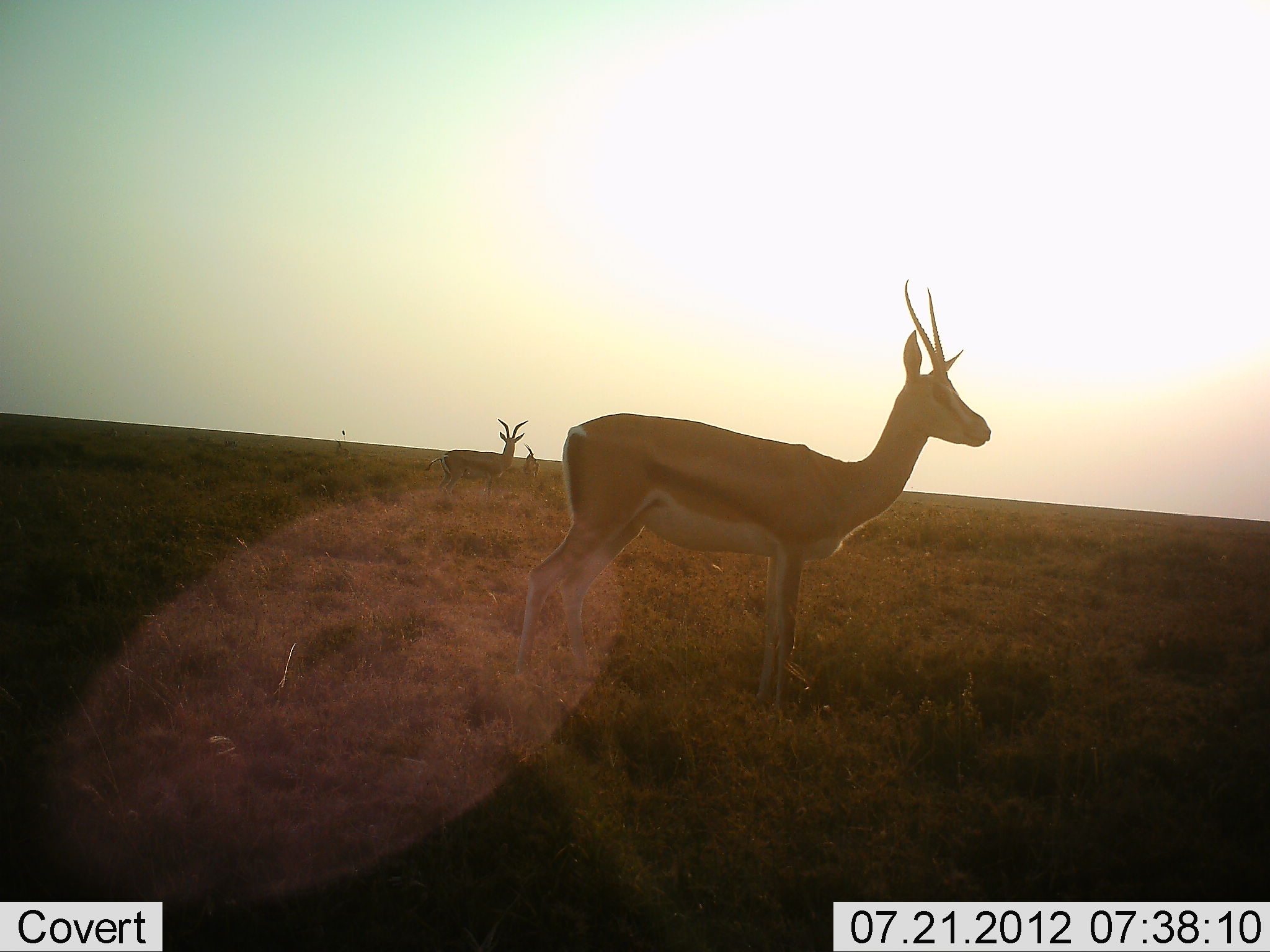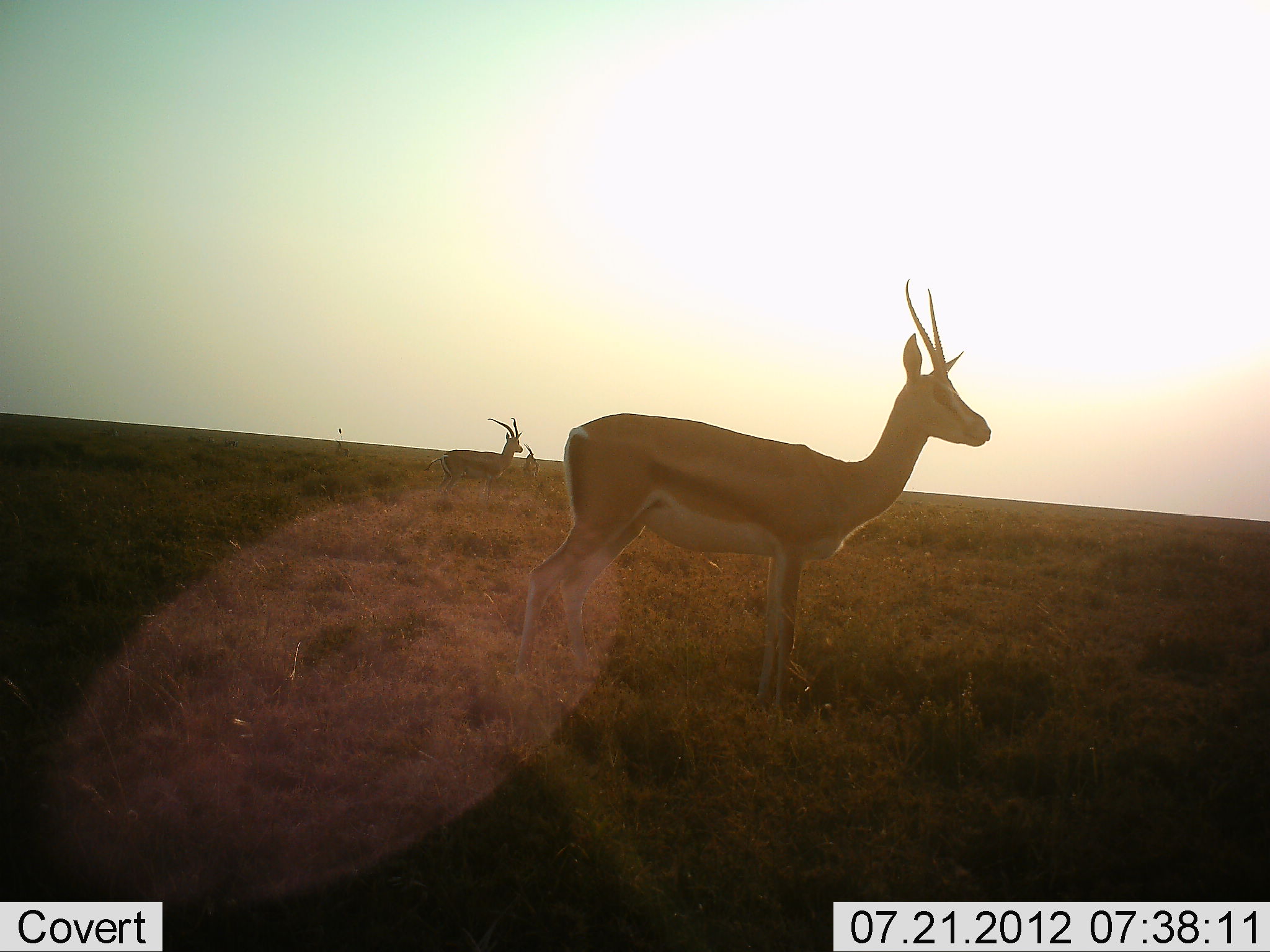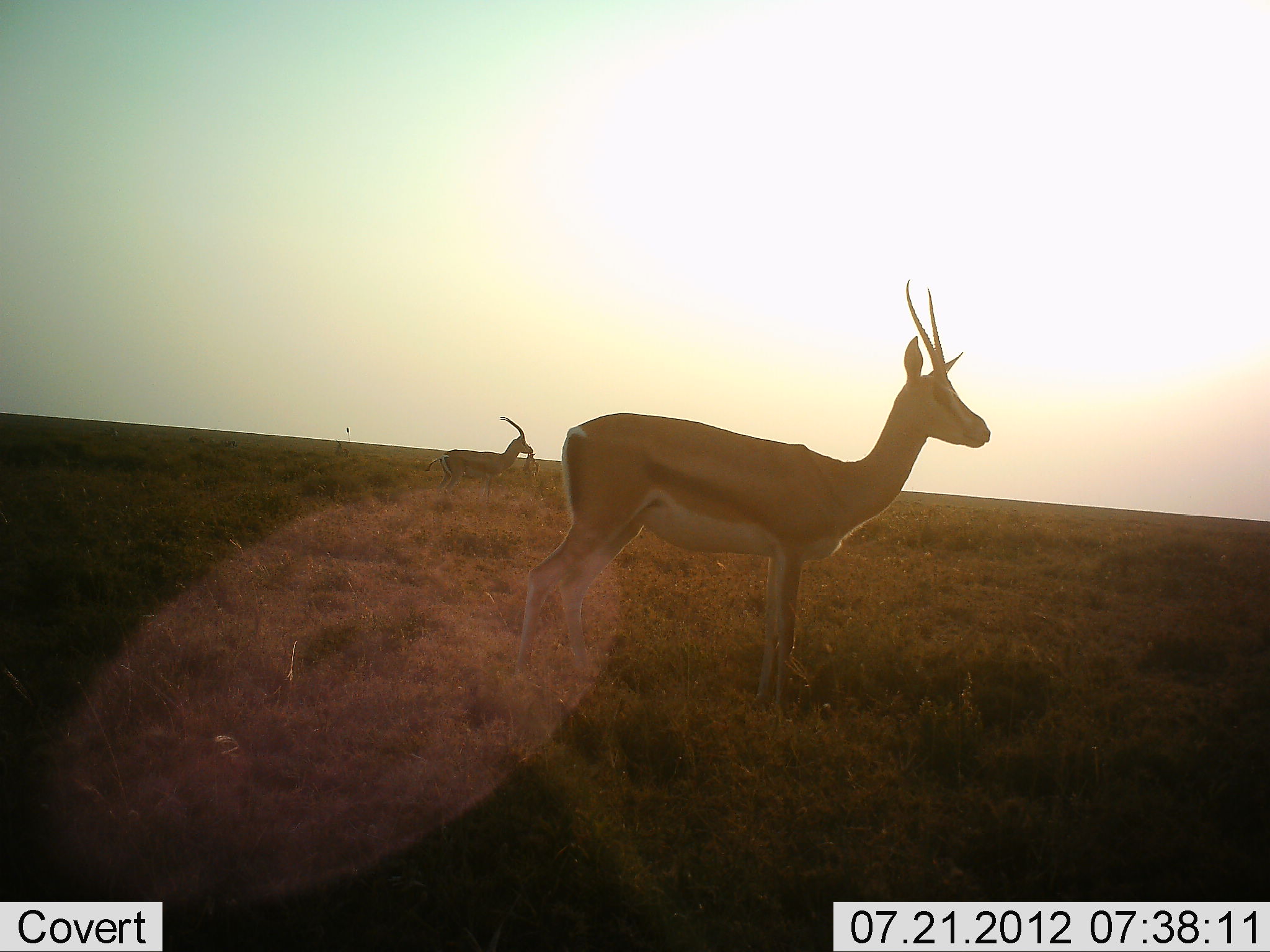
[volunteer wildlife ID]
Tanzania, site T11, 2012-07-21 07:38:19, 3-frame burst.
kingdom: Animalia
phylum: Chordata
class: Mammalia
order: Artiodactyla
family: Bovidae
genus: Nanger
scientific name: Nanger granti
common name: grant's gazelle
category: gazellegrants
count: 3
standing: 100%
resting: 0%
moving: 10%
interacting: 0%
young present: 0%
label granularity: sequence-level